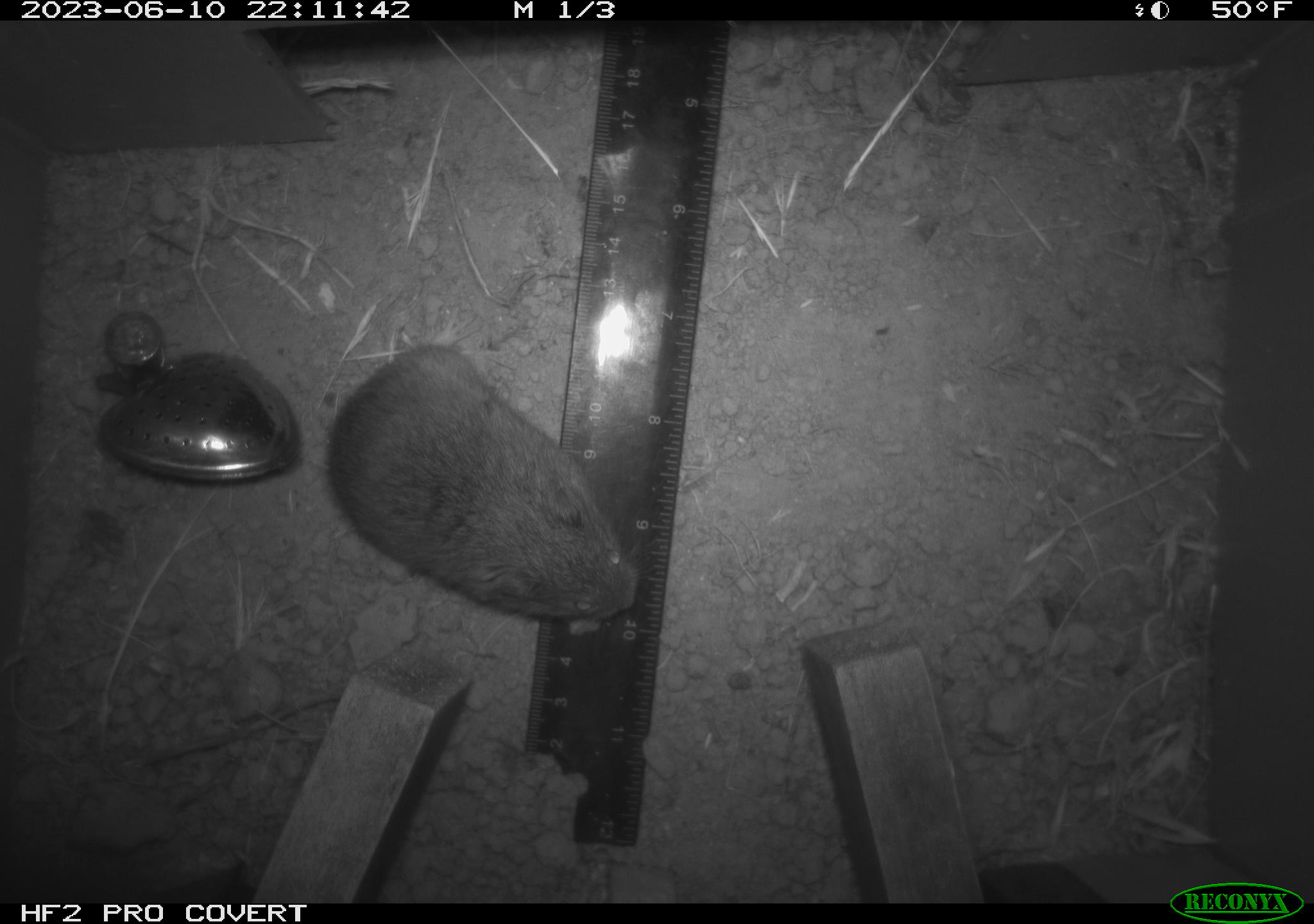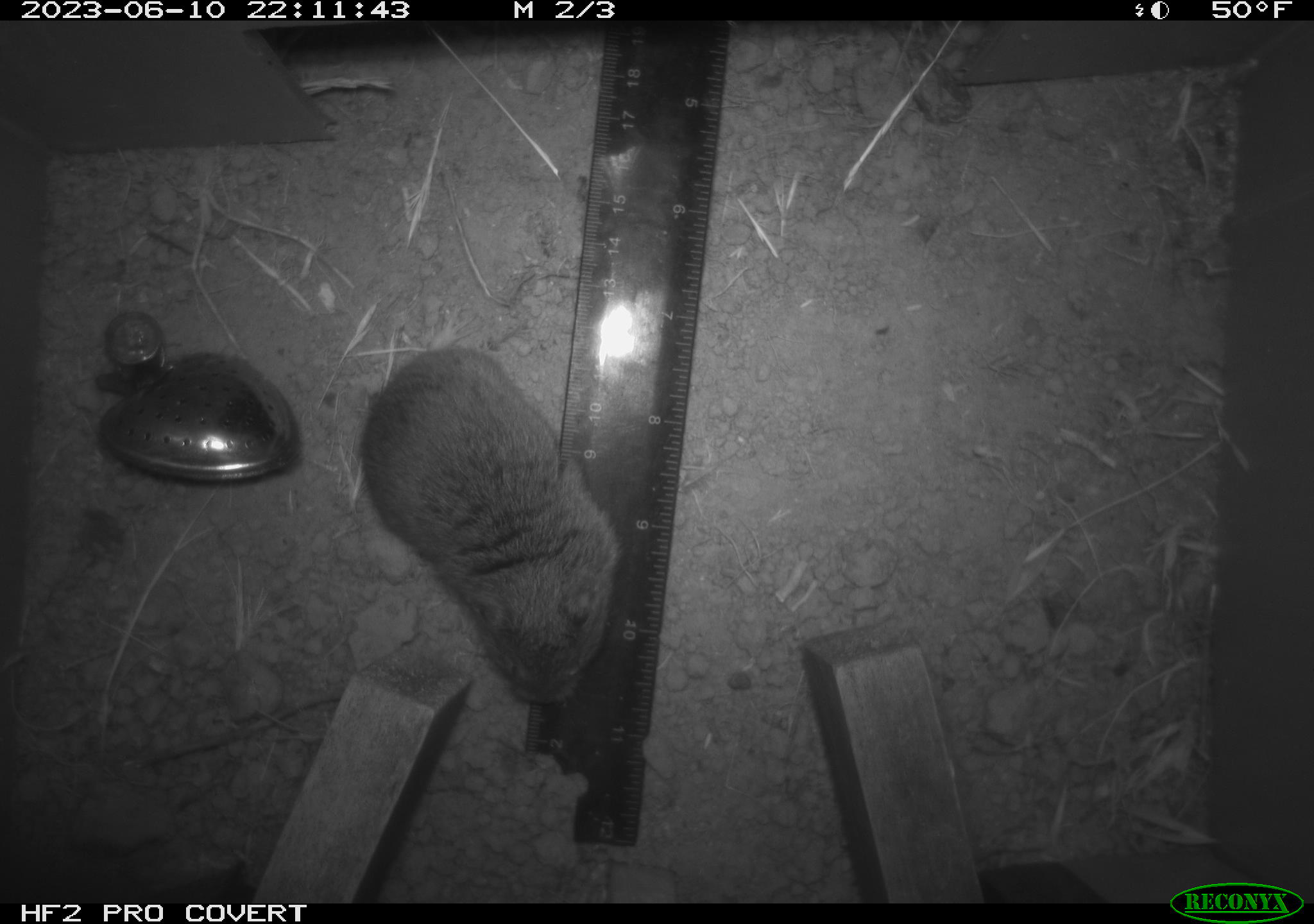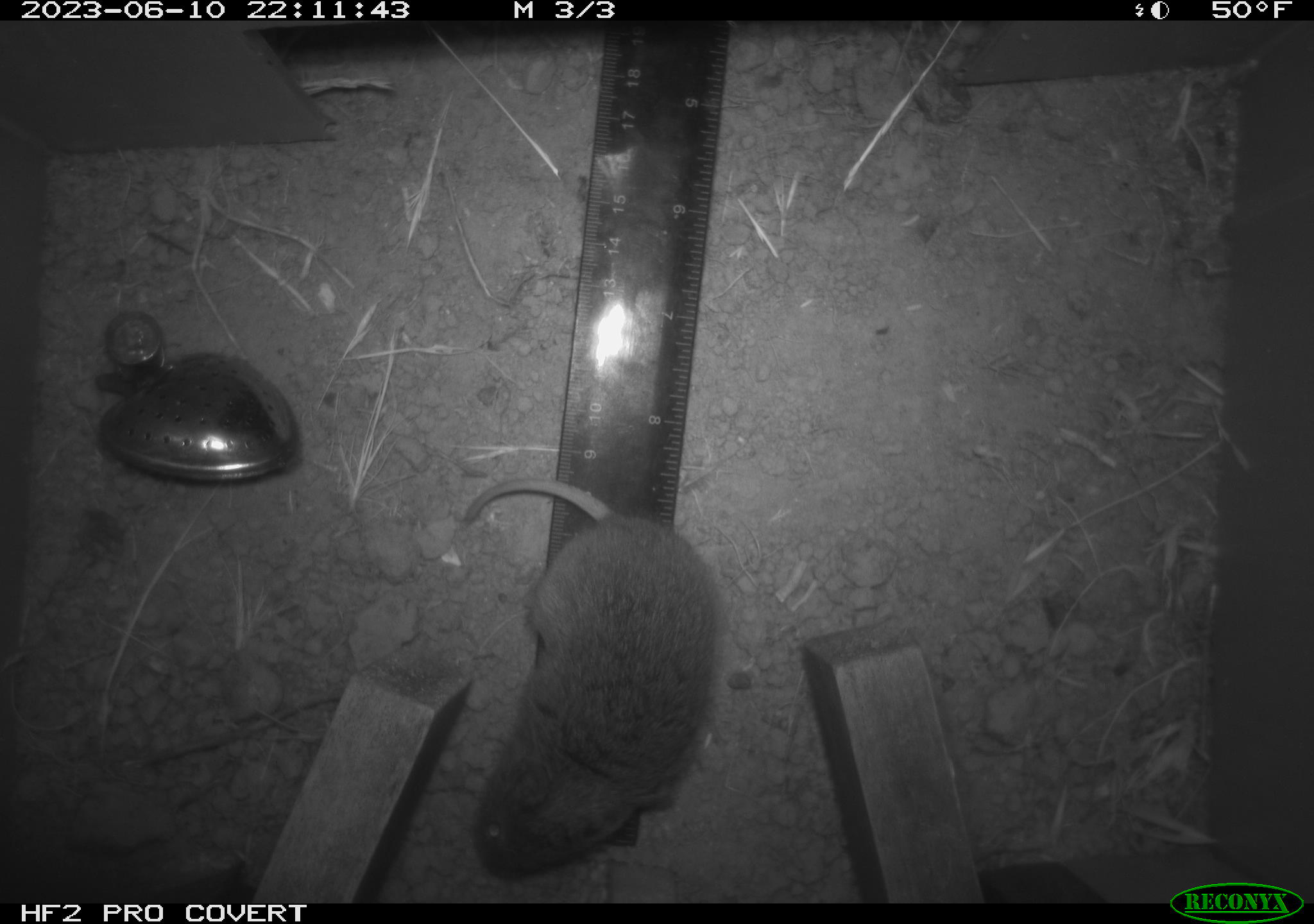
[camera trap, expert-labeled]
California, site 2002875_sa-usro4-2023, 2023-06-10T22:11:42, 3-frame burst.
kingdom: Animalia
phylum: Chordata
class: Mammalia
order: Rodentia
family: Cricetidae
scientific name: Arvicolinae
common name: voles, lemmings, and muskrats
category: arvicolinae subfamily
Arvicolinae subfamily (voles, lemmings, and muskrats) (Arvicolinae).